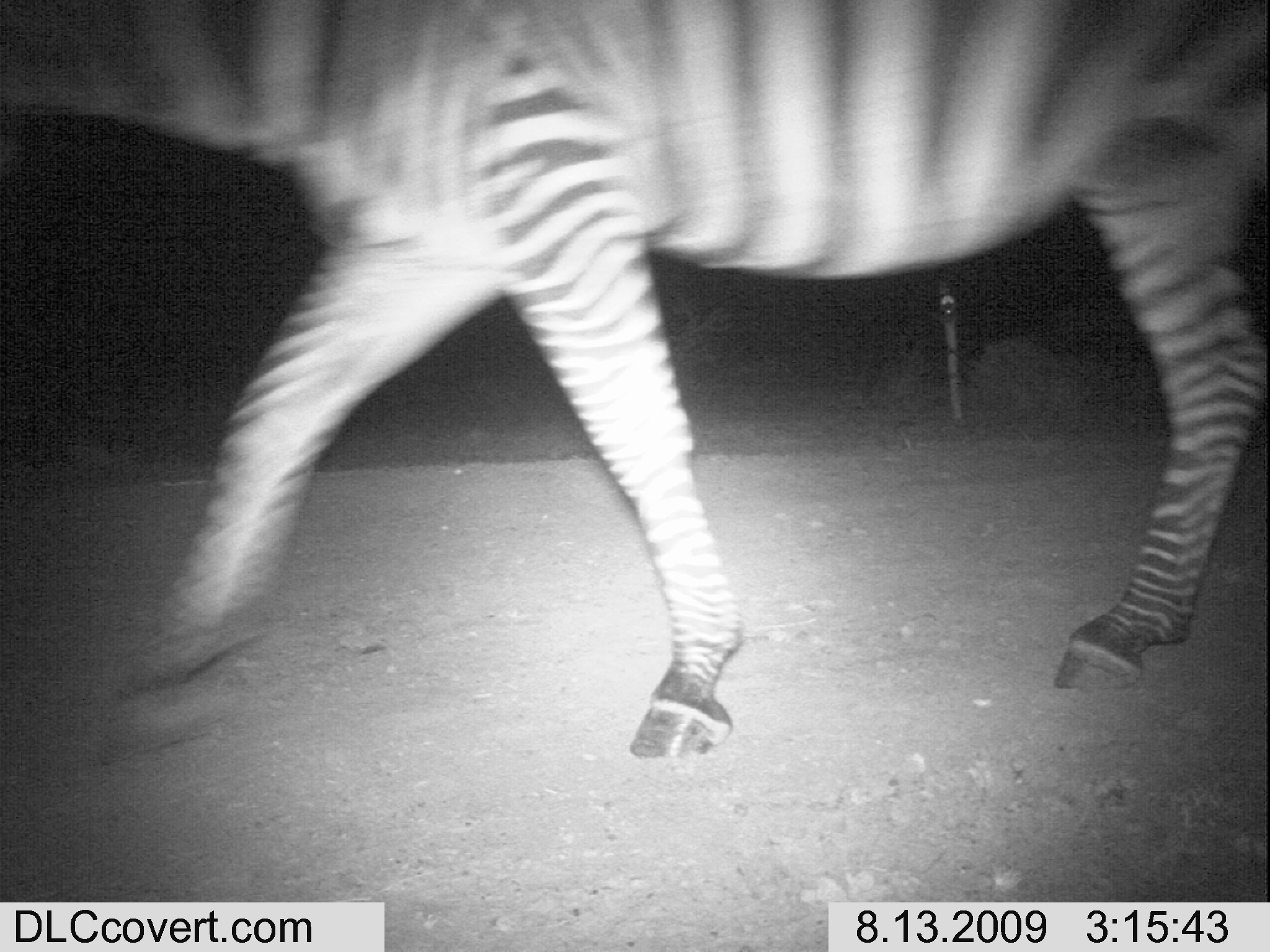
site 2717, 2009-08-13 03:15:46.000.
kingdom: Animalia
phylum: Chordata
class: Mammalia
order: Perissodactyla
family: Equidae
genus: Equus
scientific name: Equus quagga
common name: plains zebra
Equus quagga (plains zebra), count 1.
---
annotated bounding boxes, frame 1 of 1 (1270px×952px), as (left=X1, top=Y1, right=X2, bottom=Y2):
equus quagga: (left=0, top=0, right=1270, bottom=766)